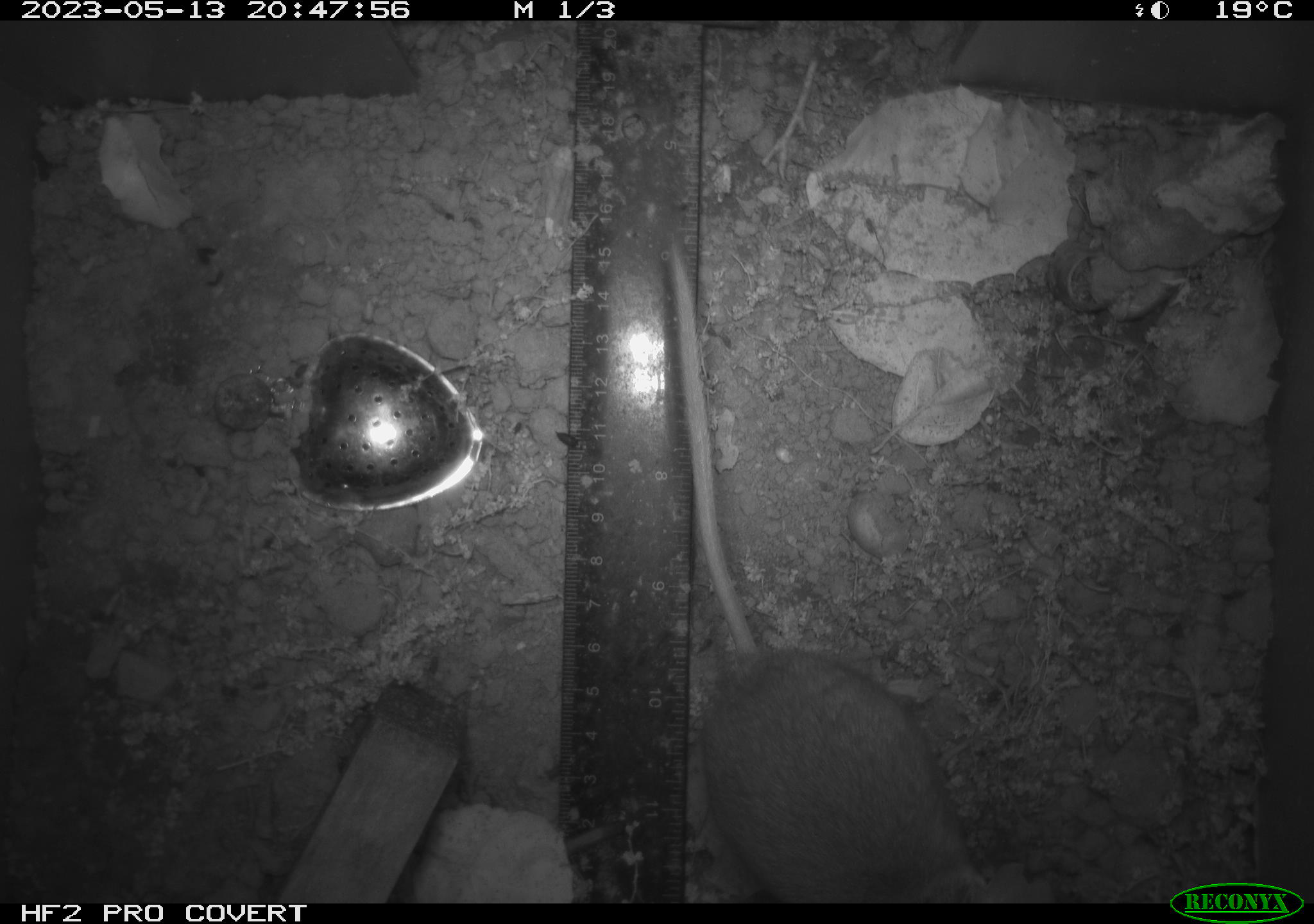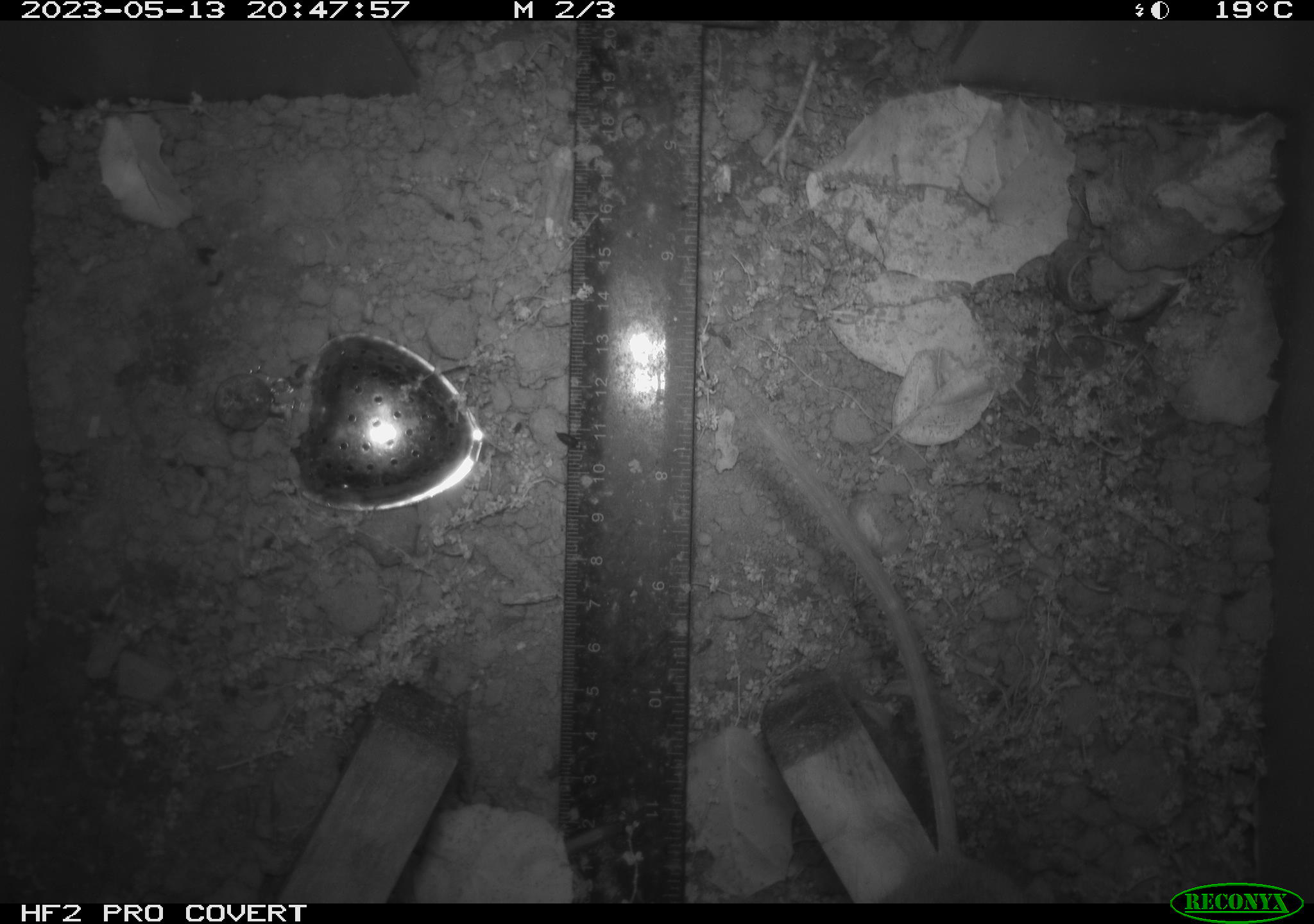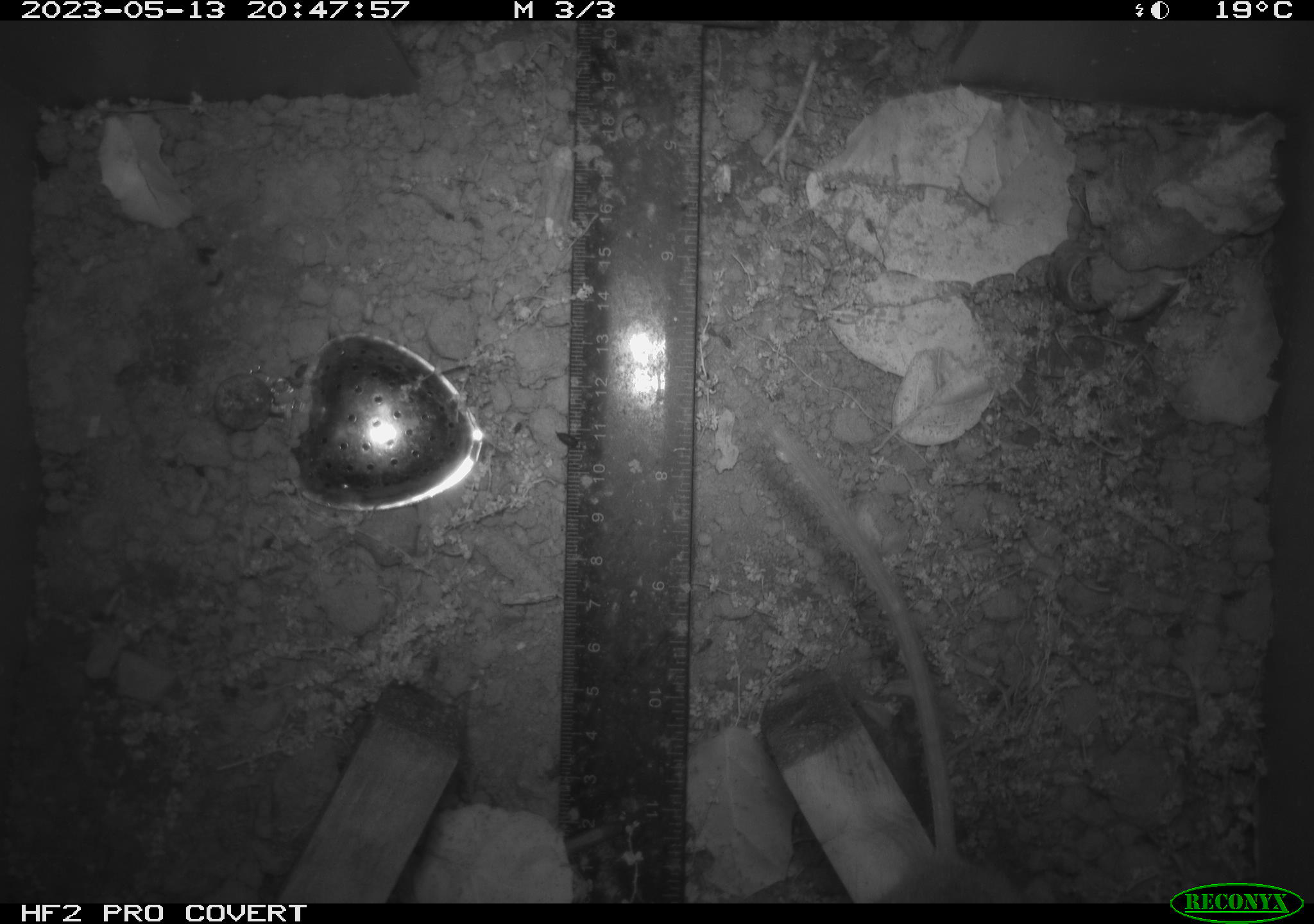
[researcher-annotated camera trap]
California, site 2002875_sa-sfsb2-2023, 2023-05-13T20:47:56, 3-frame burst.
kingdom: Animalia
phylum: Chordata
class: Mammalia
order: Rodentia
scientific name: Rodentia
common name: mouse species